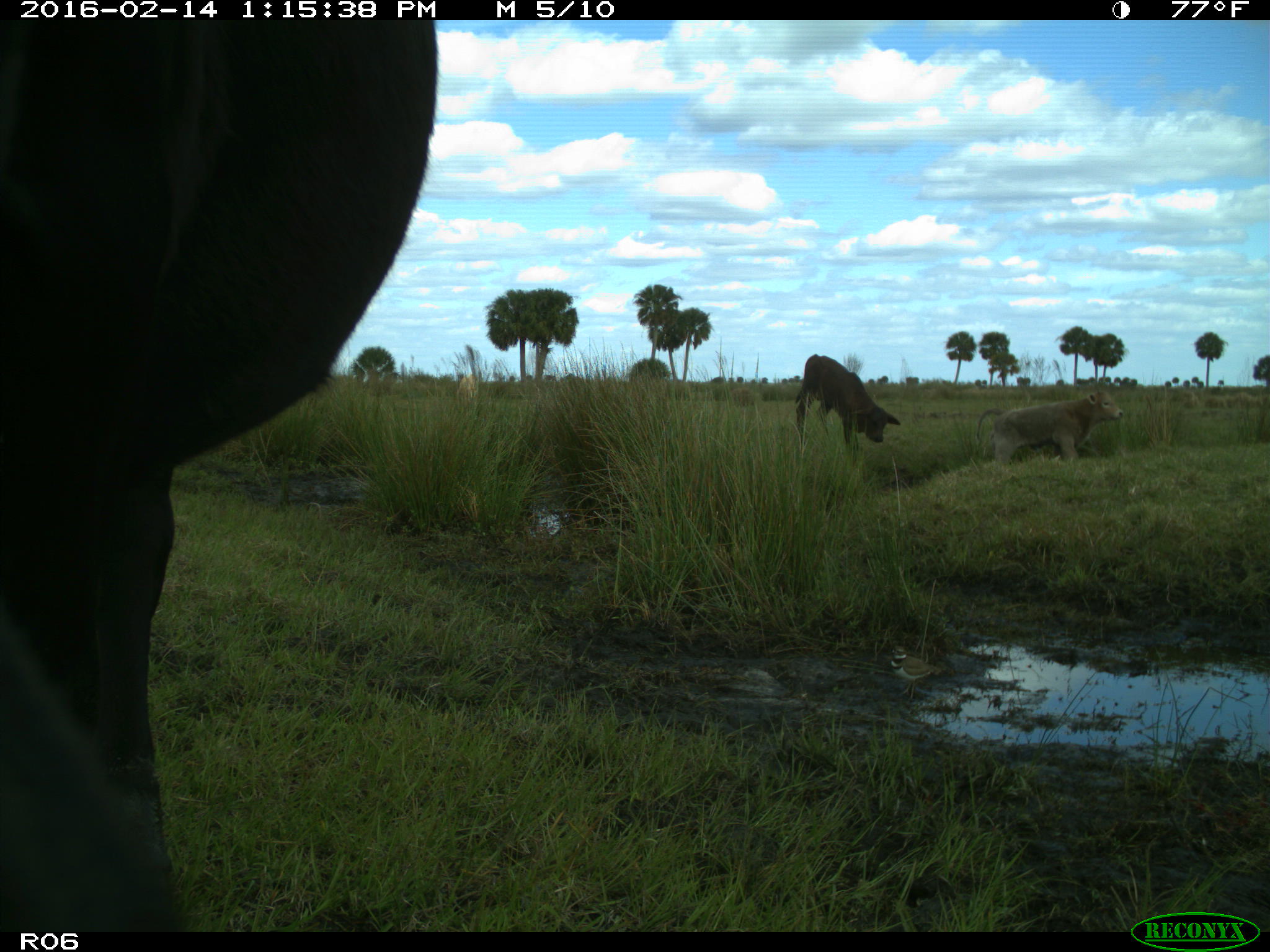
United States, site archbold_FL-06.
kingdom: Animalia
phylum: Chordata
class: Mammalia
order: Artiodactyla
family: Bovidae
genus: Bos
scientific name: Bos taurus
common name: domestic cow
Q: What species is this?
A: Bos taurus (domestic cow).